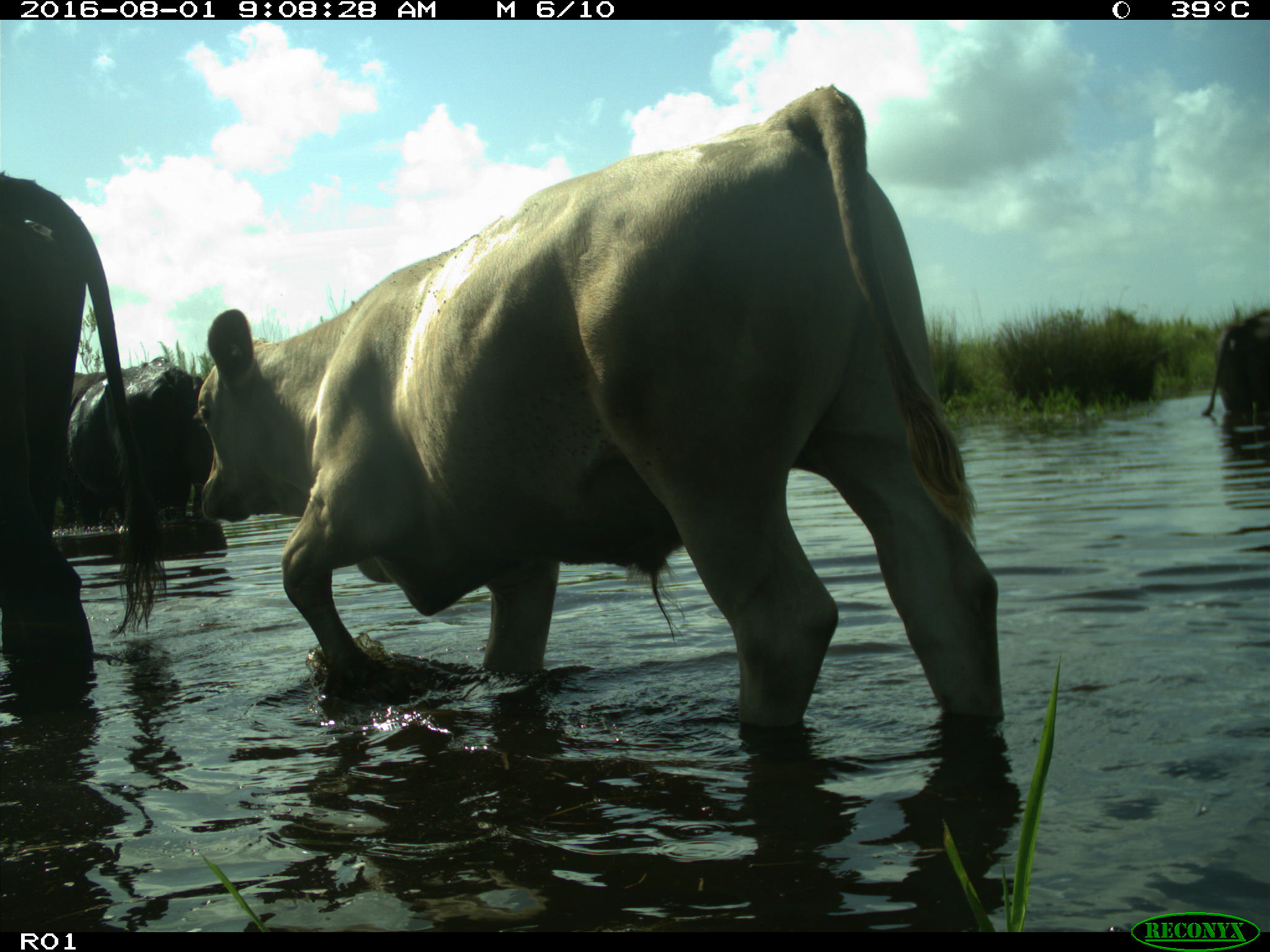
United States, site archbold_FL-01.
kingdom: Animalia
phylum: Chordata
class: Mammalia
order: Artiodactyla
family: Bovidae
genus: Bos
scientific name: Bos taurus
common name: domestic cow